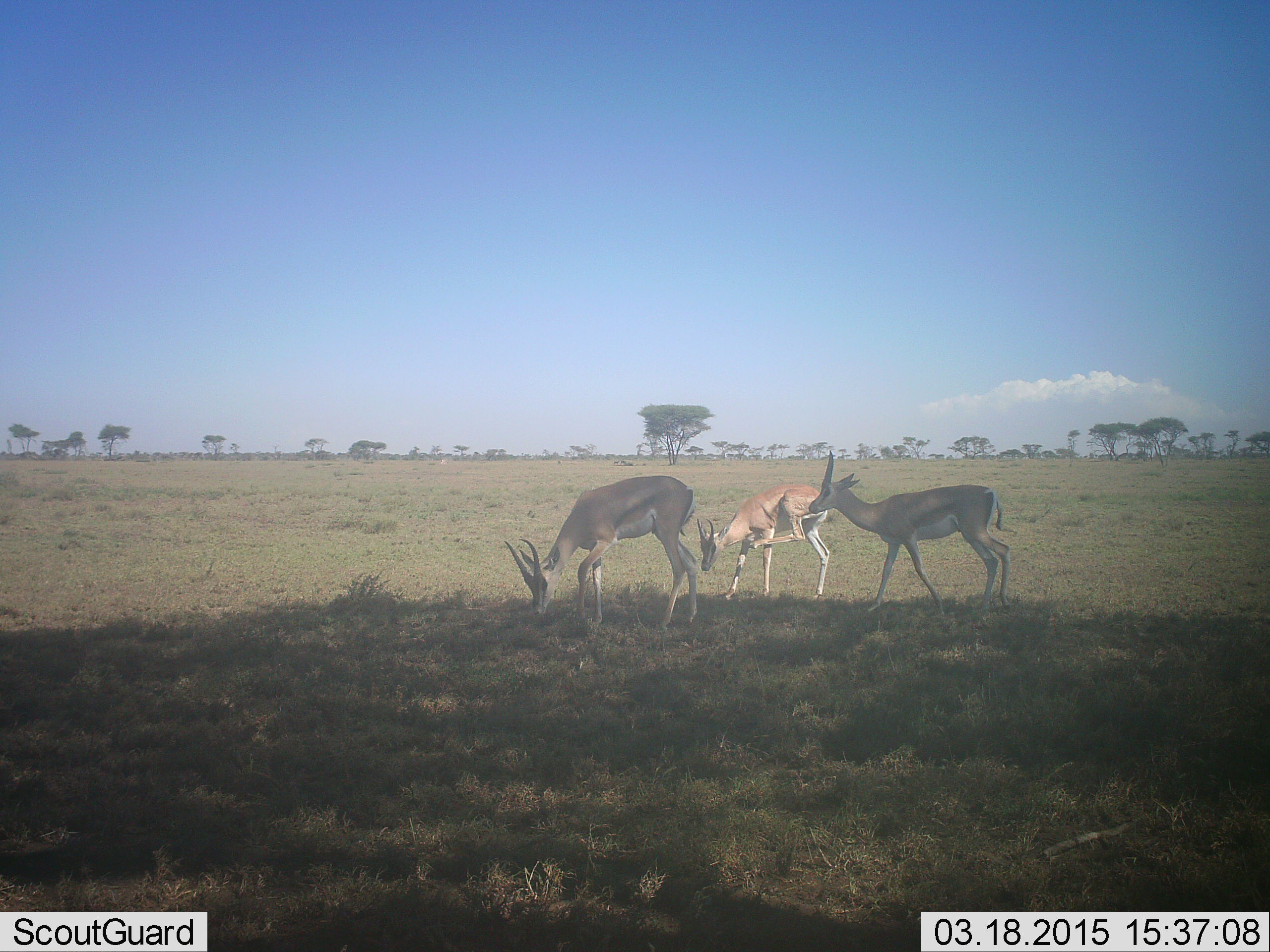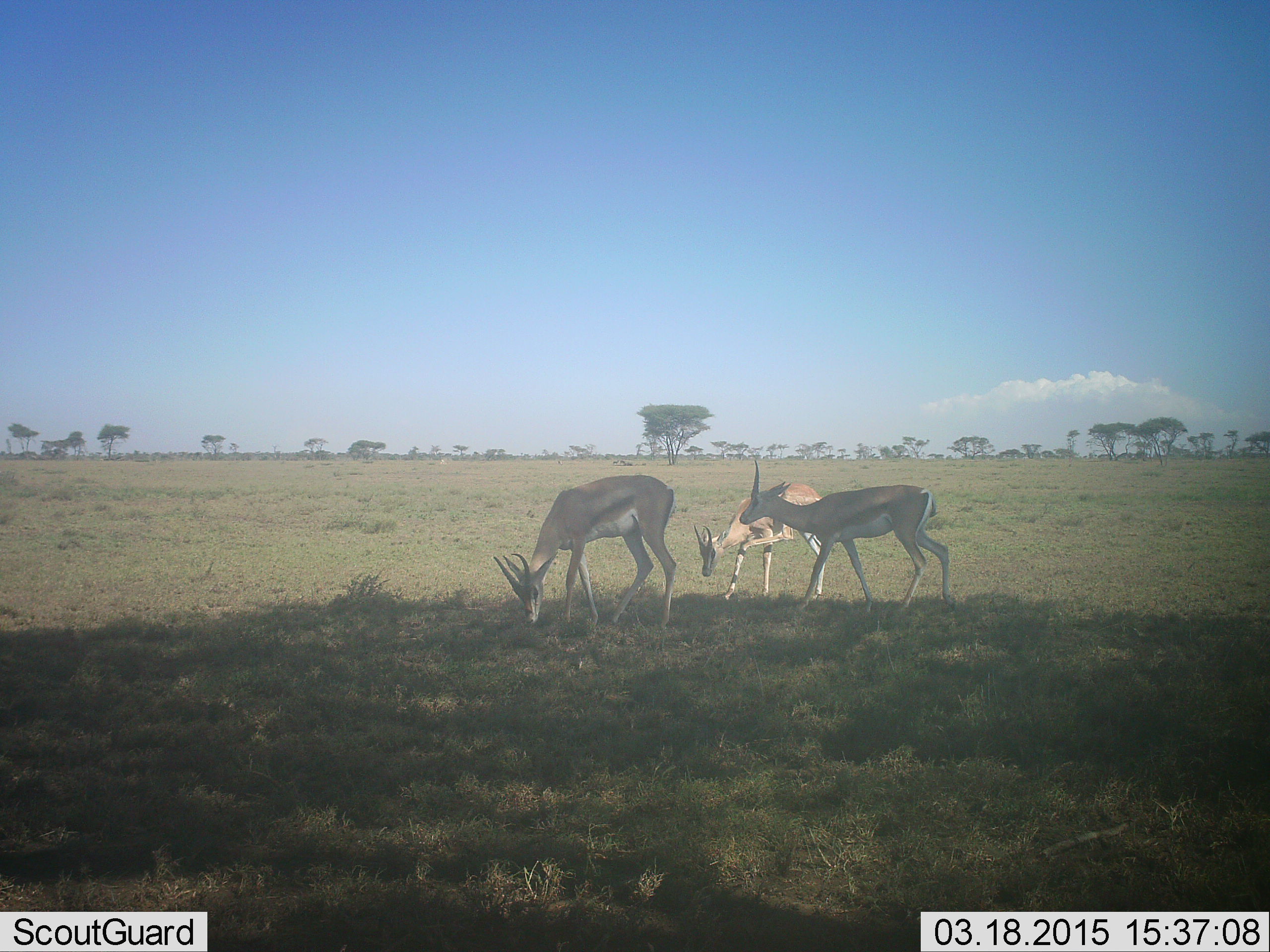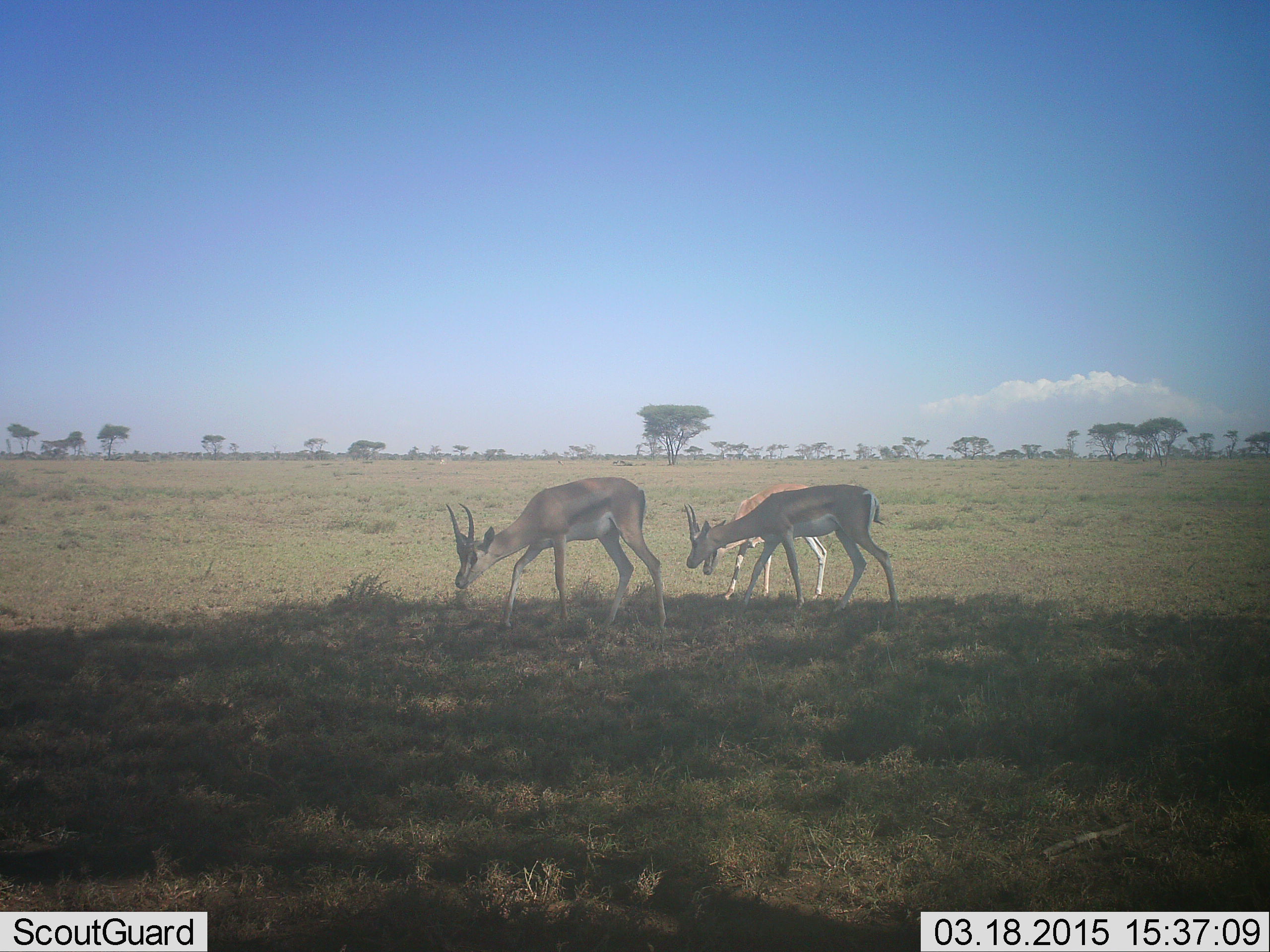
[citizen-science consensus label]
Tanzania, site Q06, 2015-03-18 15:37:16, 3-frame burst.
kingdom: Animalia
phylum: Chordata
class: Mammalia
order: Artiodactyla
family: Bovidae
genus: Eudorcas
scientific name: Eudorcas thomsonii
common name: thomson's gazelle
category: gazellethomsons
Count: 3.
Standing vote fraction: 20%.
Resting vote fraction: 0%.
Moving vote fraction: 60%.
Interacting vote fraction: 0%.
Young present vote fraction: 10%.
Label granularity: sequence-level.